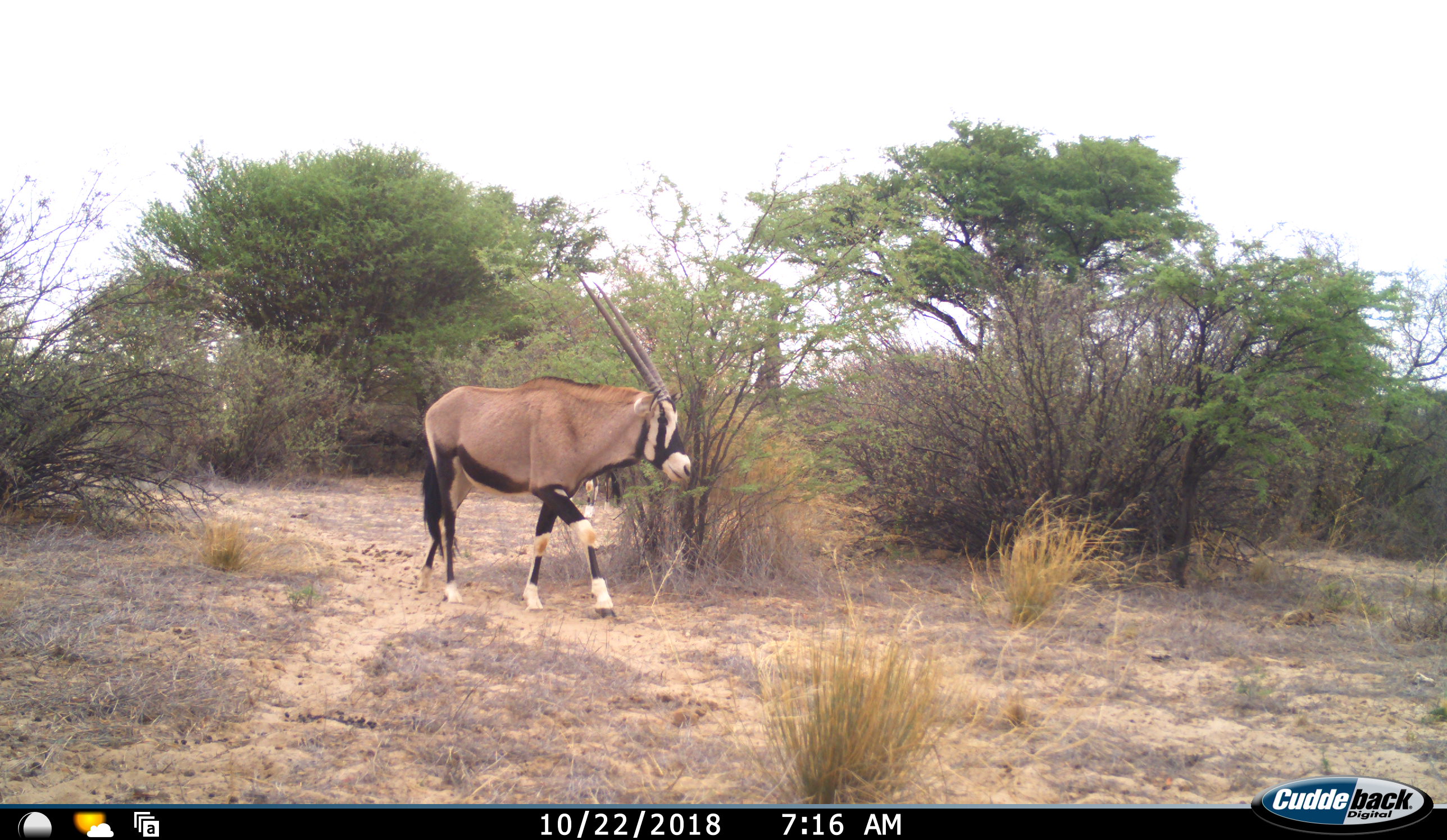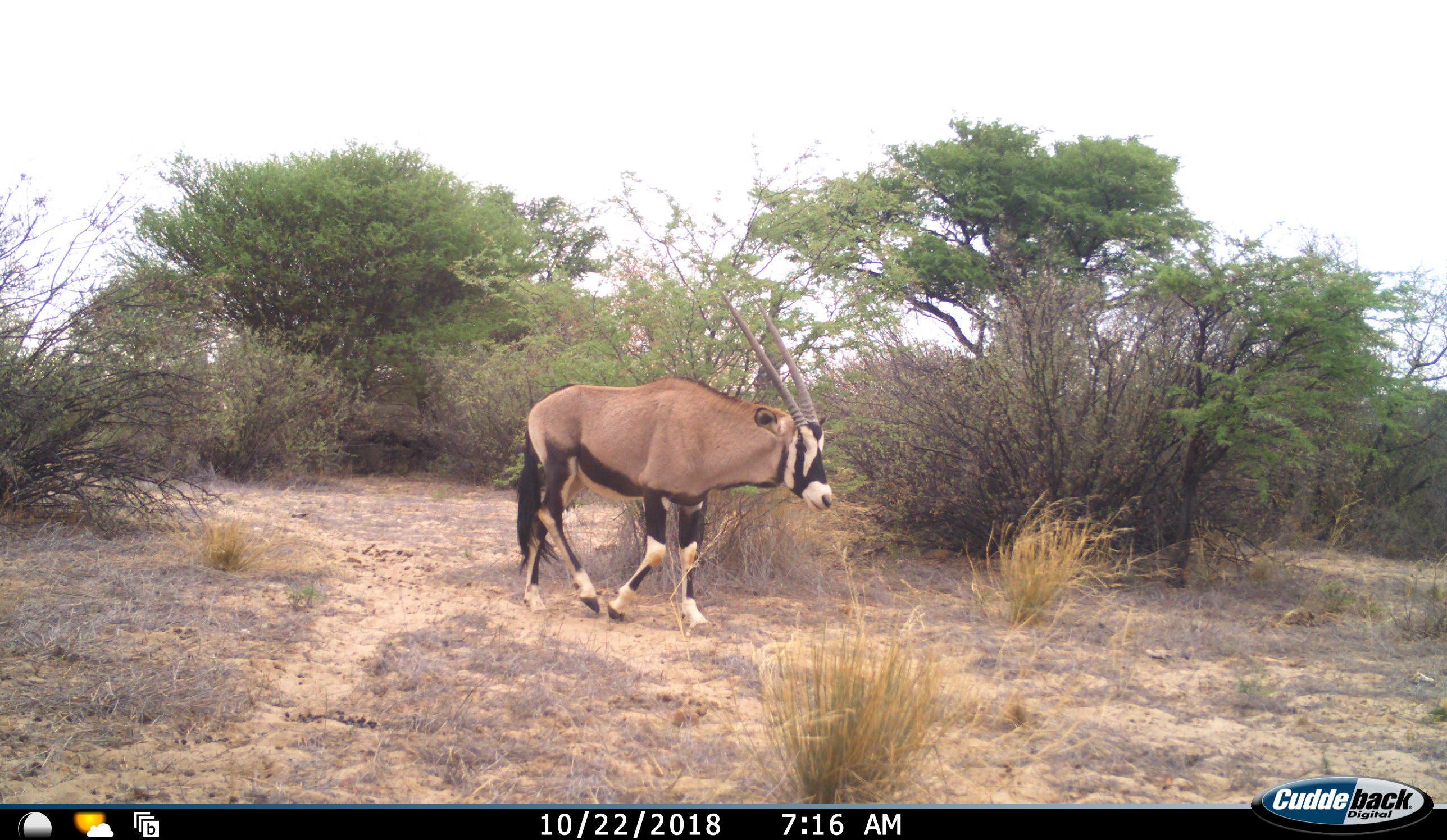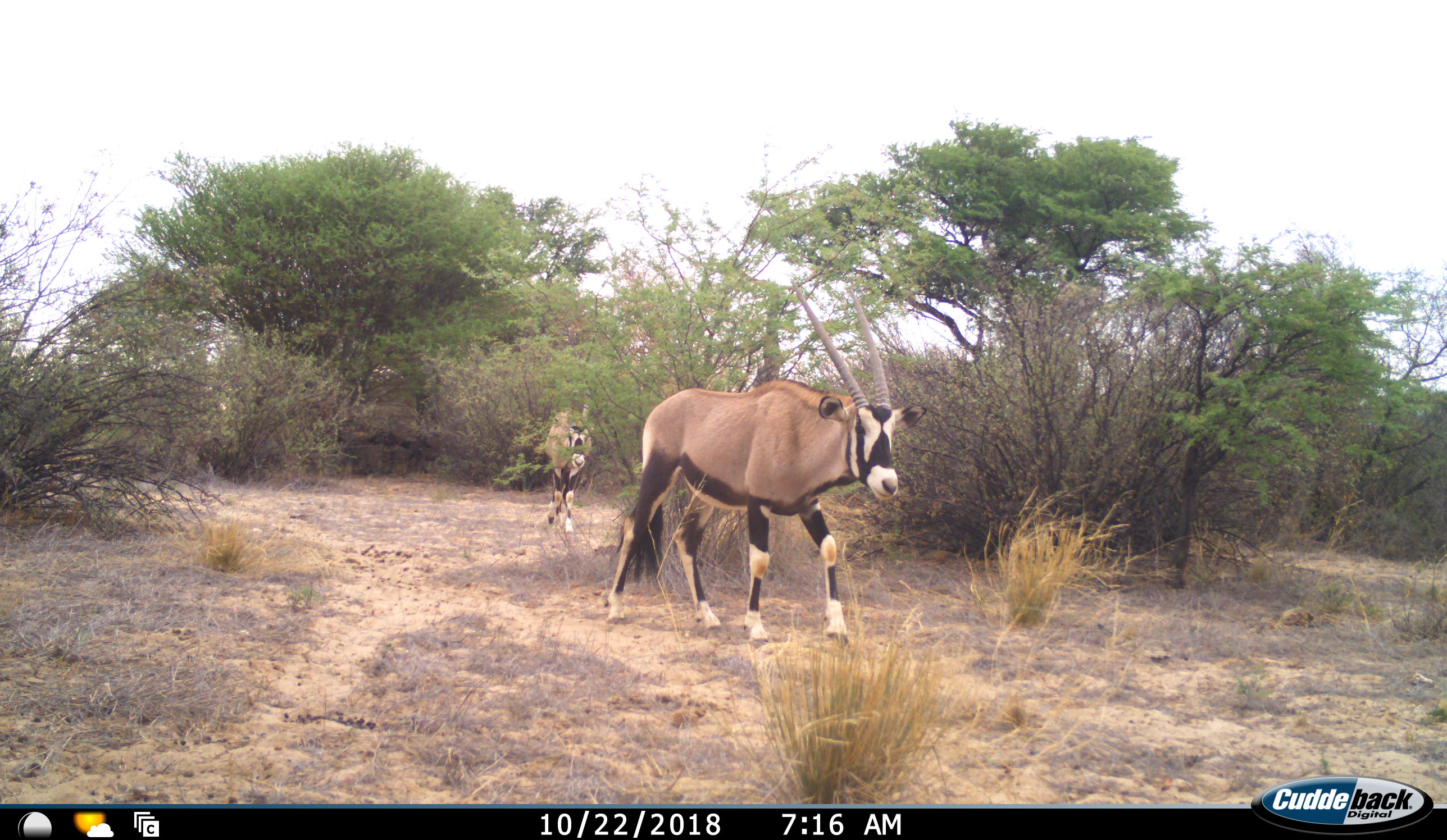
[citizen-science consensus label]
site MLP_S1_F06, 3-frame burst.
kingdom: Animalia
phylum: Chordata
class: Mammalia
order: Artiodactyla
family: Bovidae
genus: Oryx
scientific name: Oryx gazella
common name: gemsbok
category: oryx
Oryx (gemsbok) (Oryx gazella), count 2. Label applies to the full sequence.